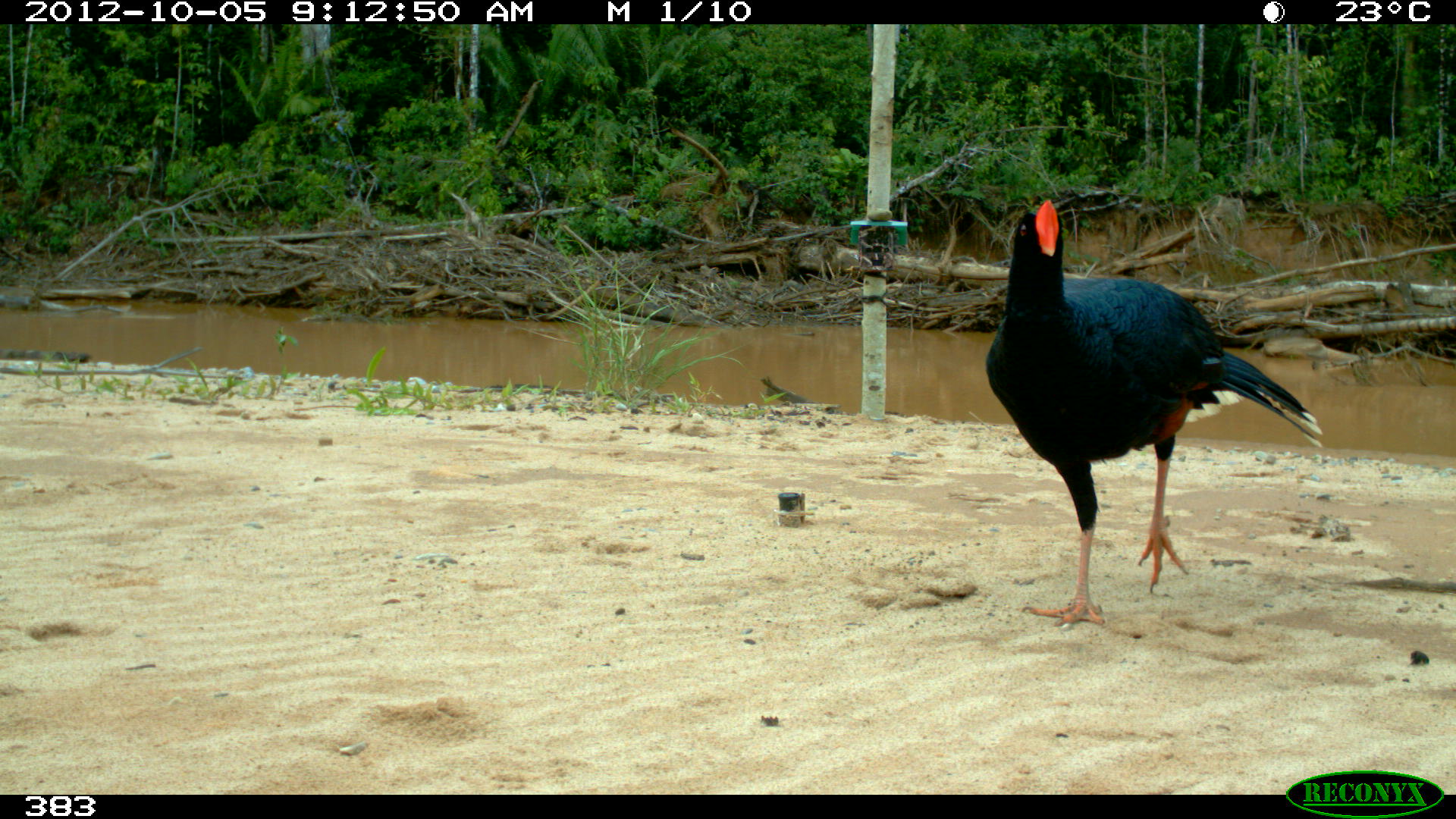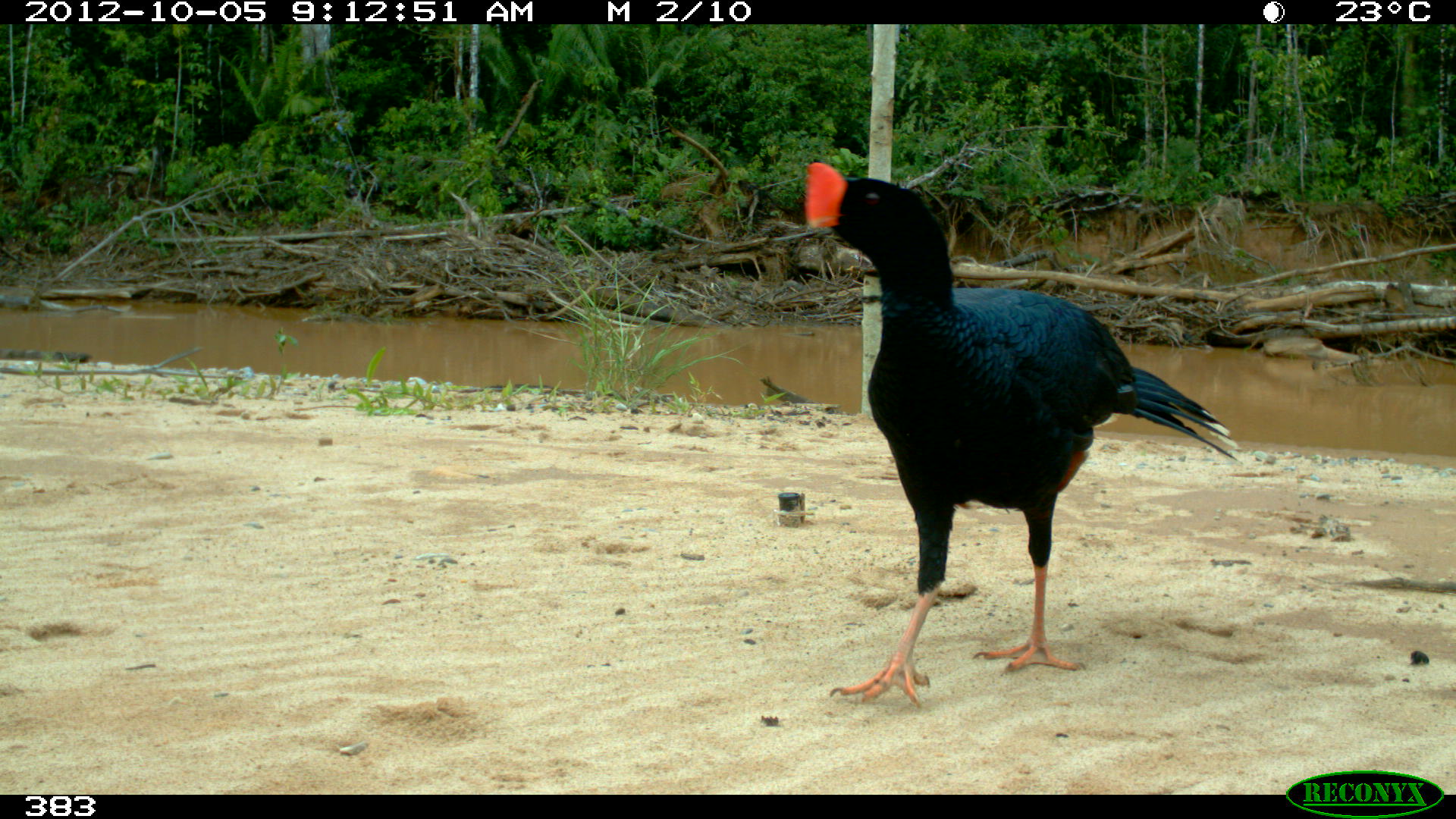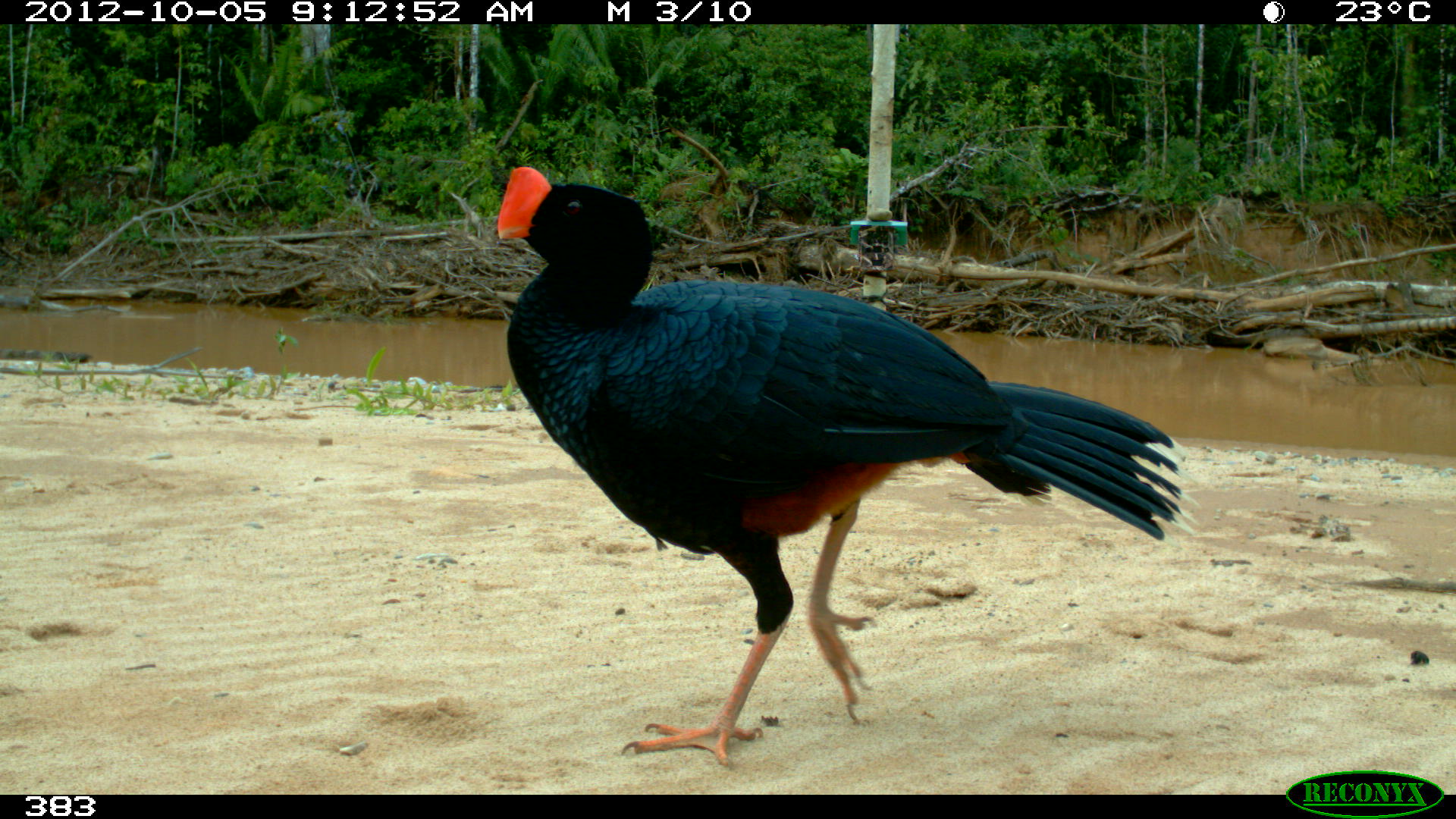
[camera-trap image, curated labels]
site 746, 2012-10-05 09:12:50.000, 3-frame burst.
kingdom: Animalia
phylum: Chordata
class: Aves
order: Galliformes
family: Cracidae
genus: Mitu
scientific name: Mitu tuberosum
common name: razor-billed curassow